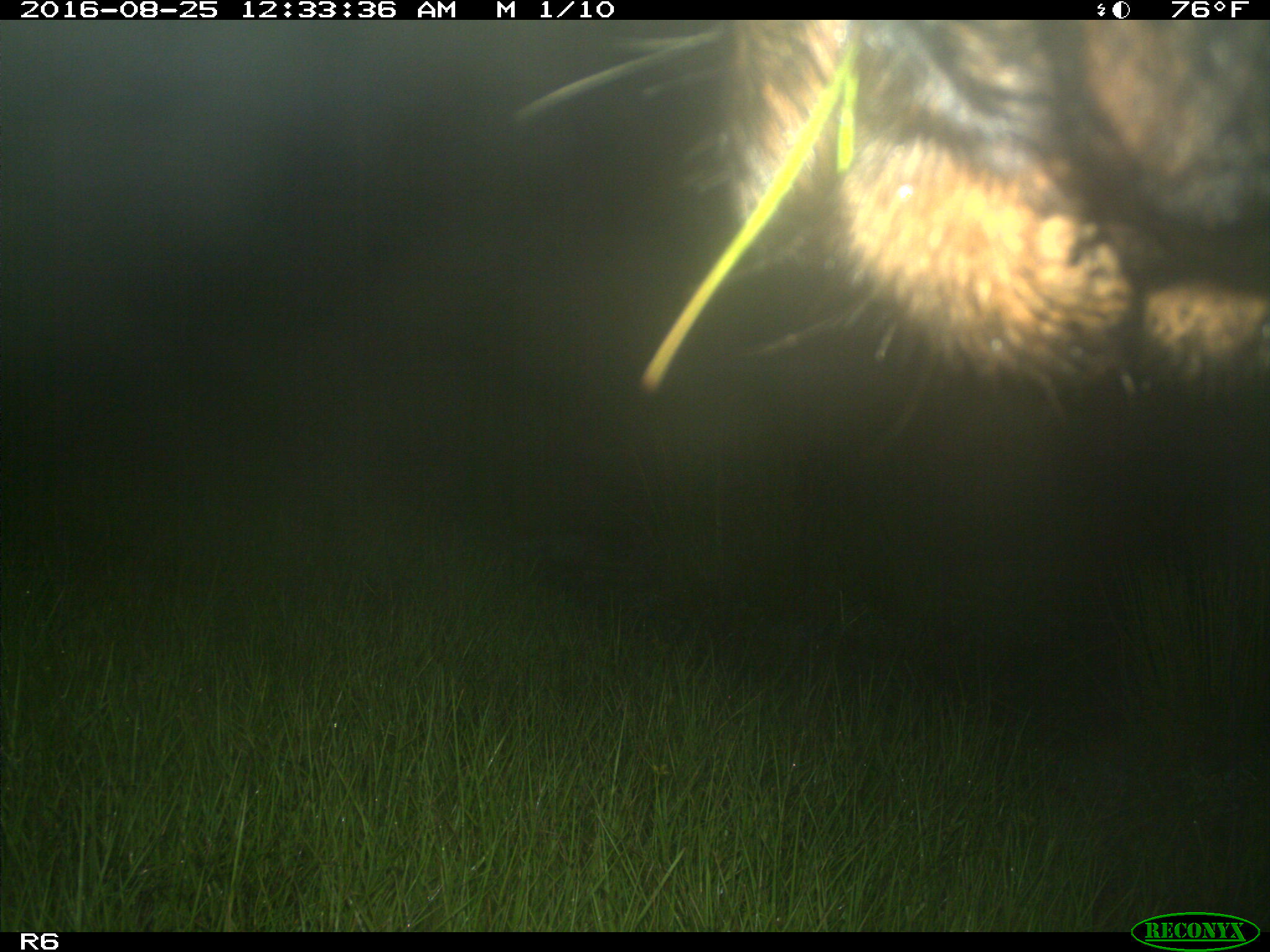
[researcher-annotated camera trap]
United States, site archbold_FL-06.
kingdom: Animalia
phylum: Chordata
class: Mammalia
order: Artiodactyla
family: Bovidae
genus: Bos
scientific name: Bos taurus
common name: domestic cow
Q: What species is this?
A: Bos taurus (domestic cow).